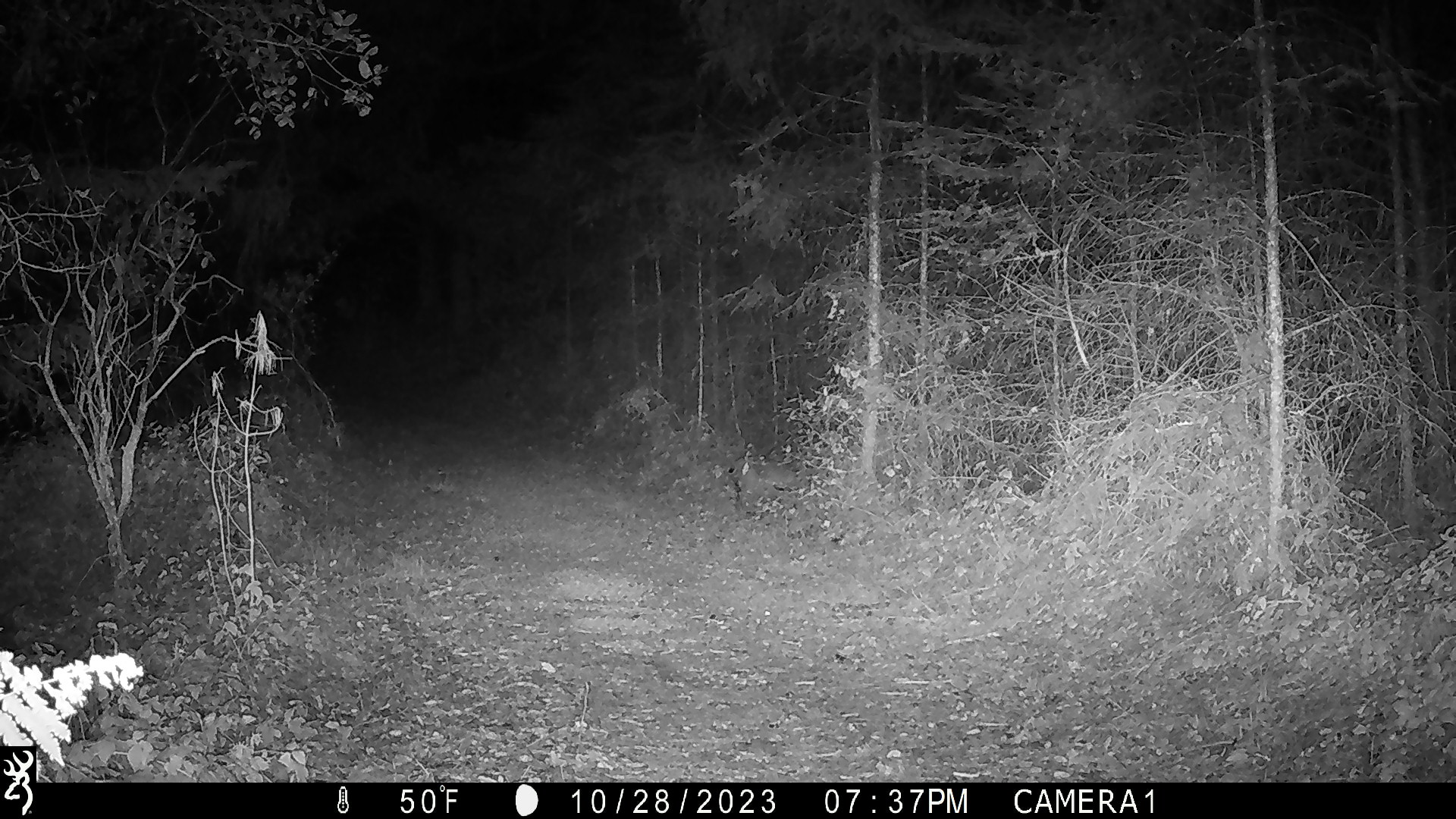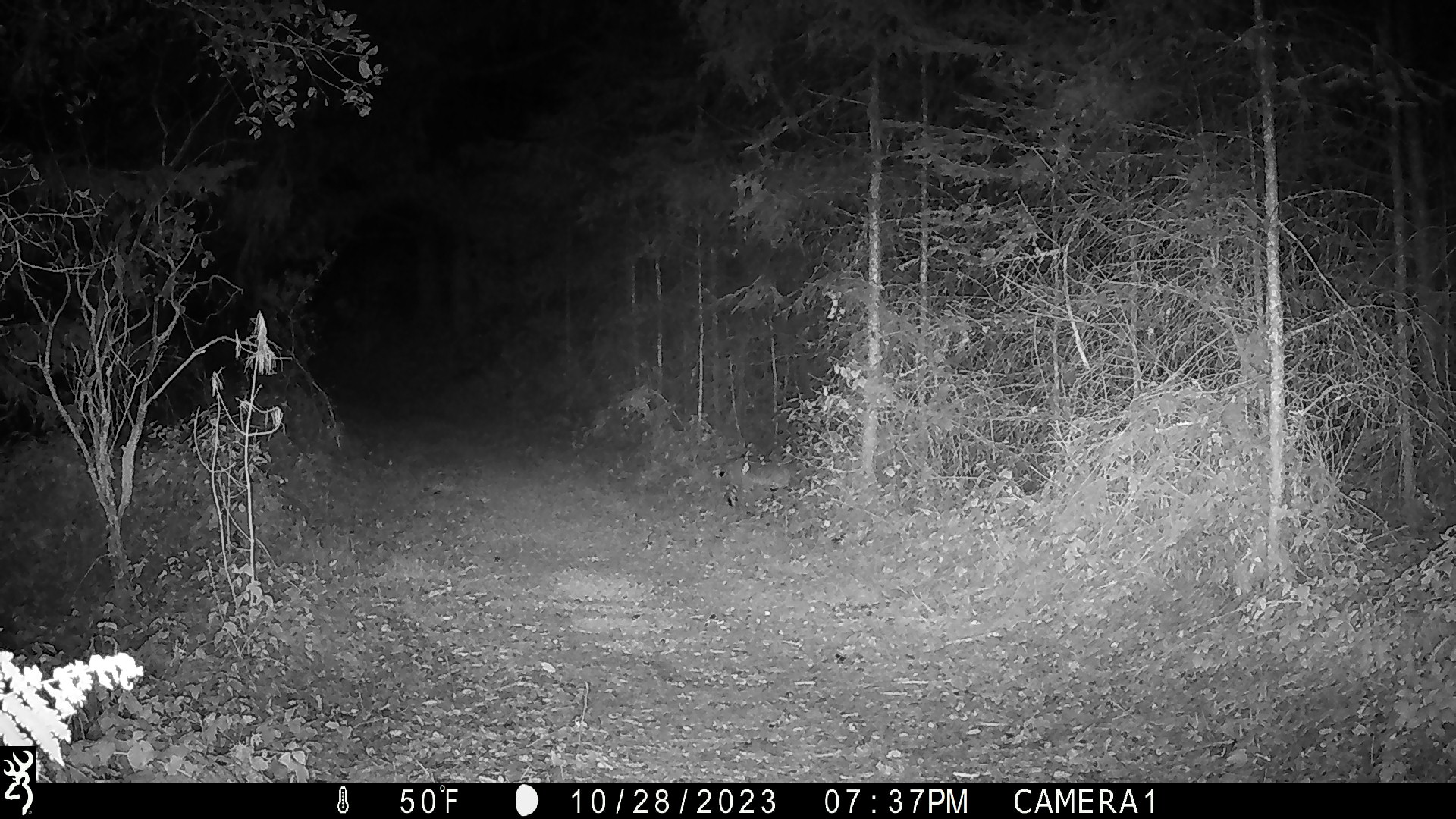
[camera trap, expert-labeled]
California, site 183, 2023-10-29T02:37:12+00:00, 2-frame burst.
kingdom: Animalia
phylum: Chordata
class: Mammalia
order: Carnivora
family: Felidae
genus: Lynx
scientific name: Lynx rufus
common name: bobcat